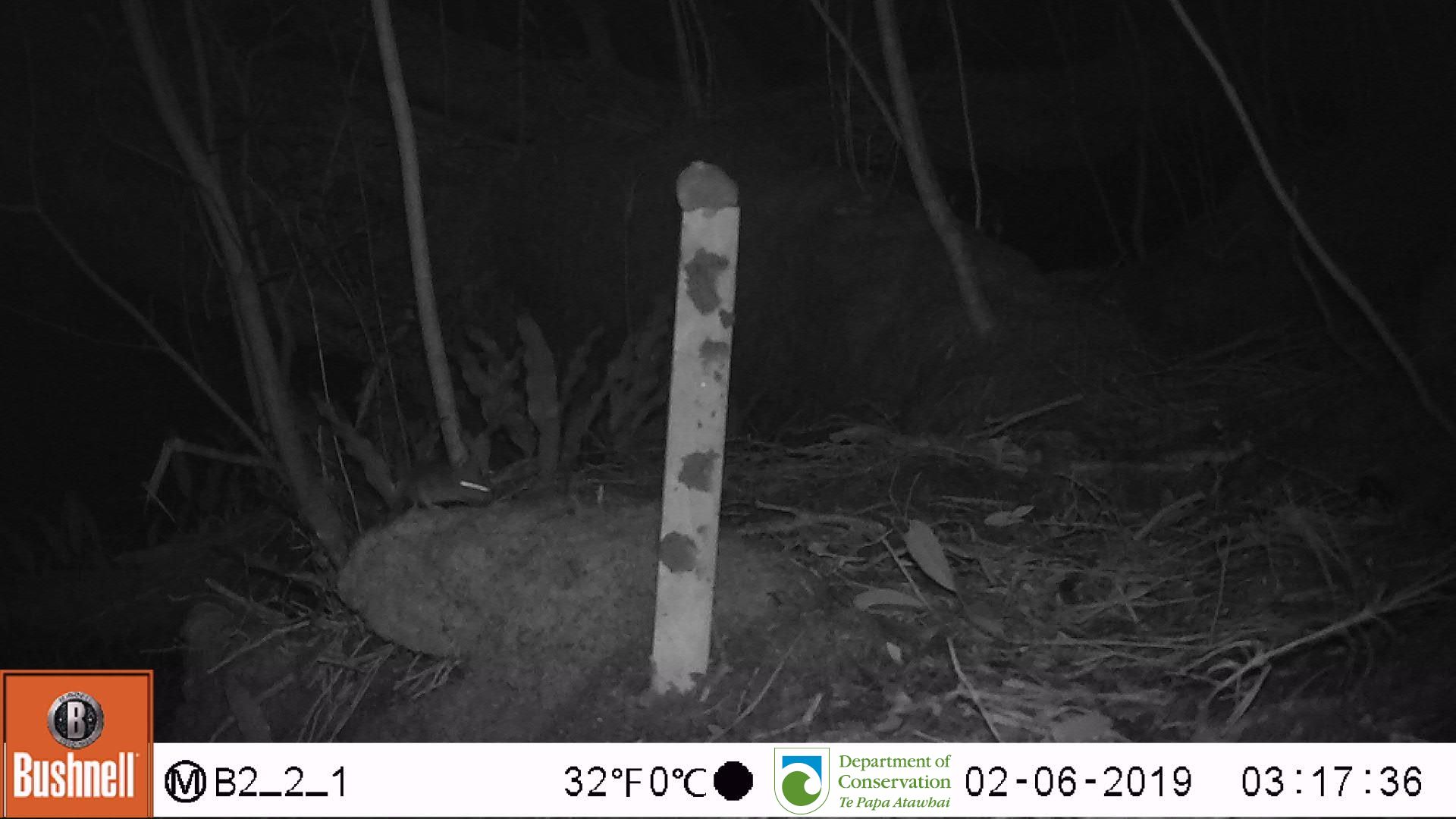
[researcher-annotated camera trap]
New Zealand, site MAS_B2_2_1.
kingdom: Animalia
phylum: Chordata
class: Mammalia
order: Rodentia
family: Muridae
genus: Mus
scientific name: Mus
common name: mouse